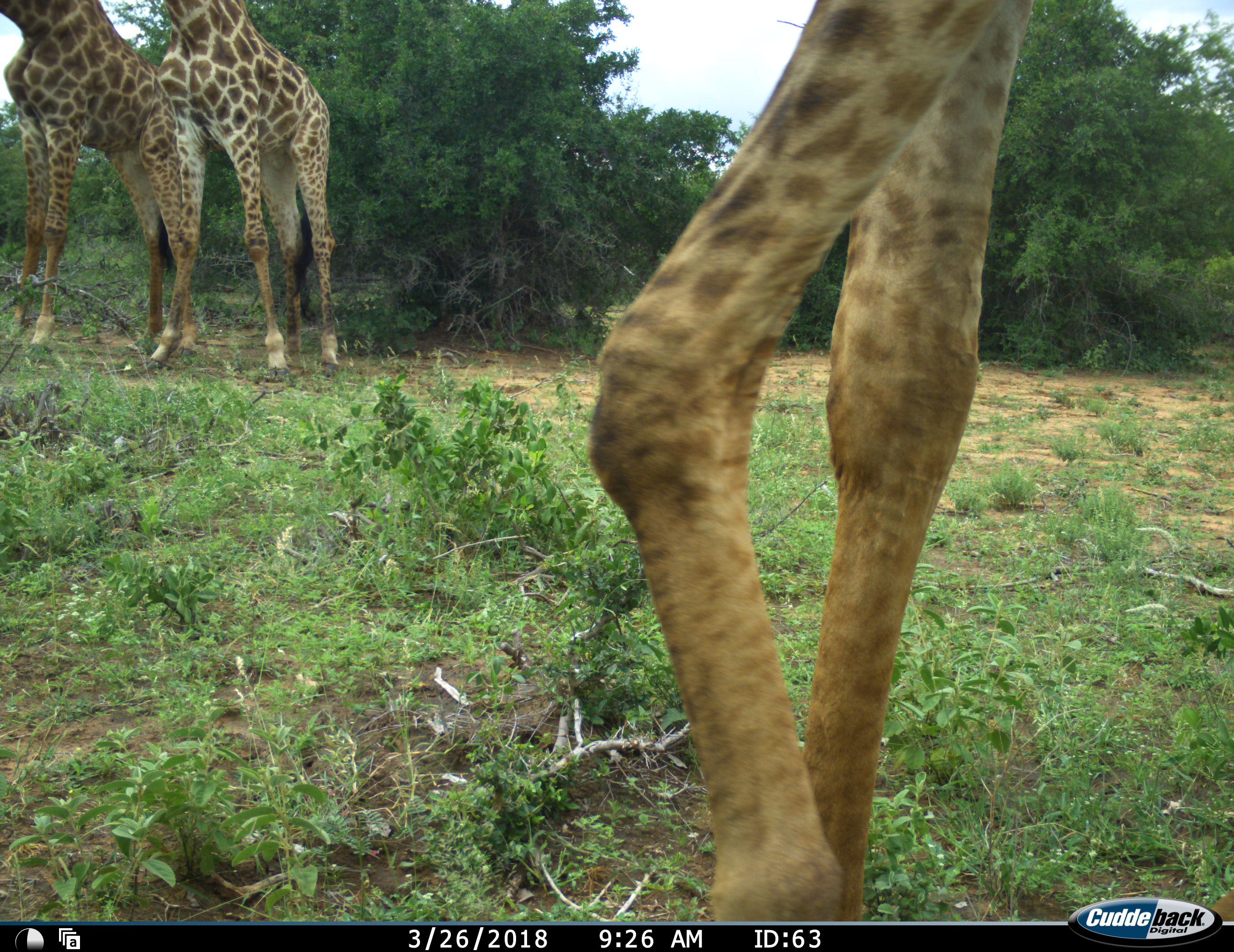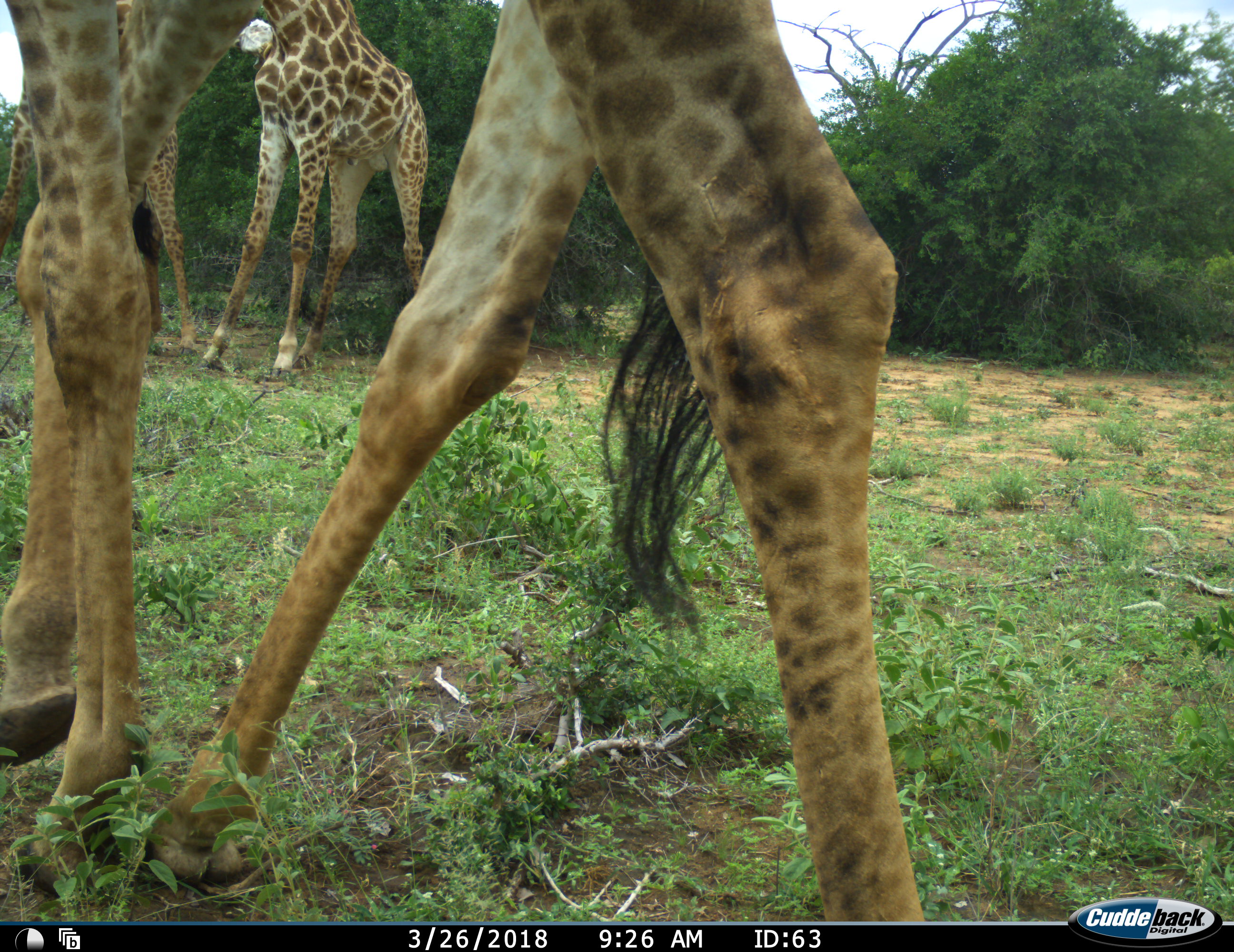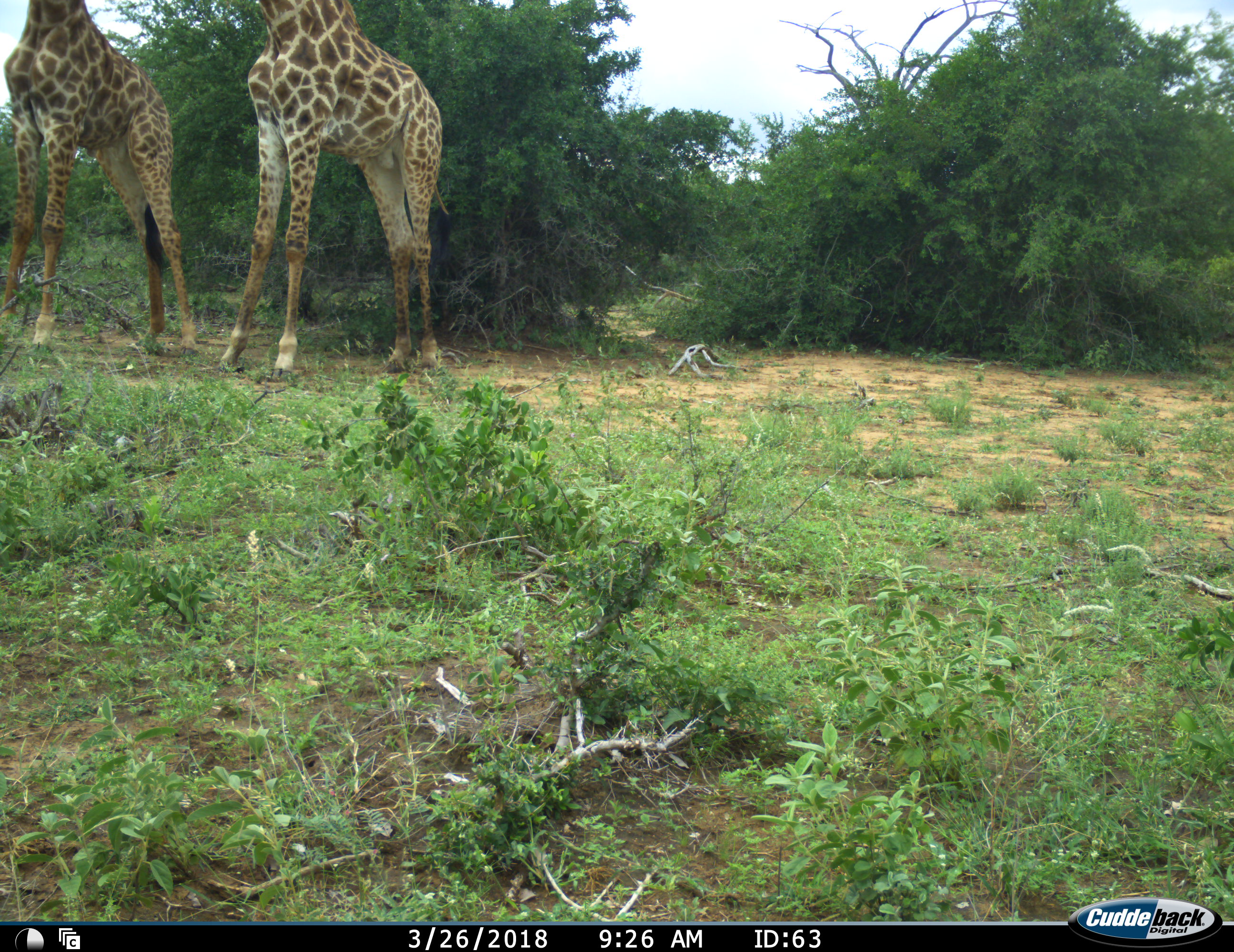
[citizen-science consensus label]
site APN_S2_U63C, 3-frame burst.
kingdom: Animalia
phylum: Chordata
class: Mammalia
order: Artiodactyla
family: Giraffidae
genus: Giraffa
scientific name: Giraffa camelopardalis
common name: giraffe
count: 3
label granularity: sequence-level